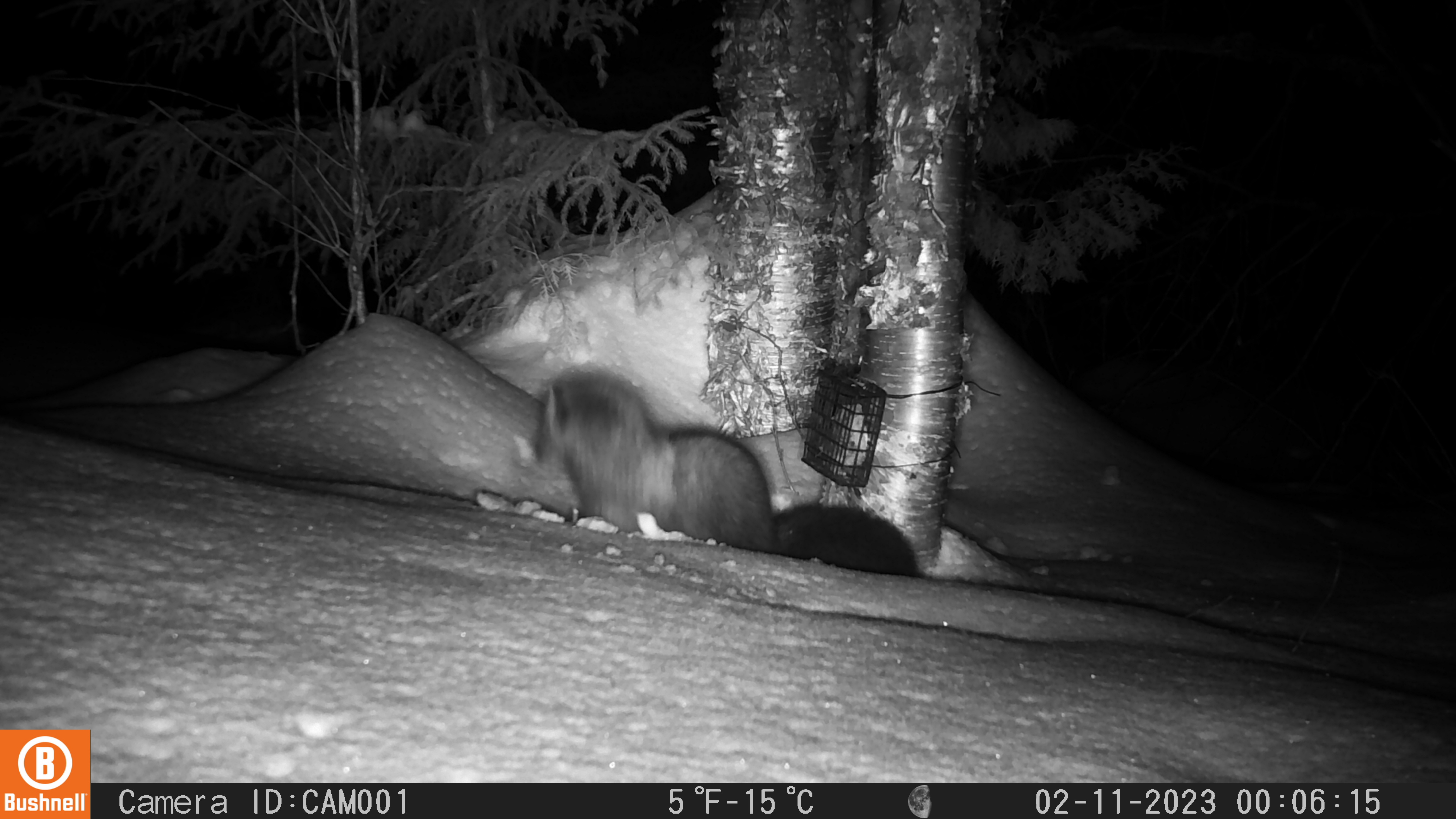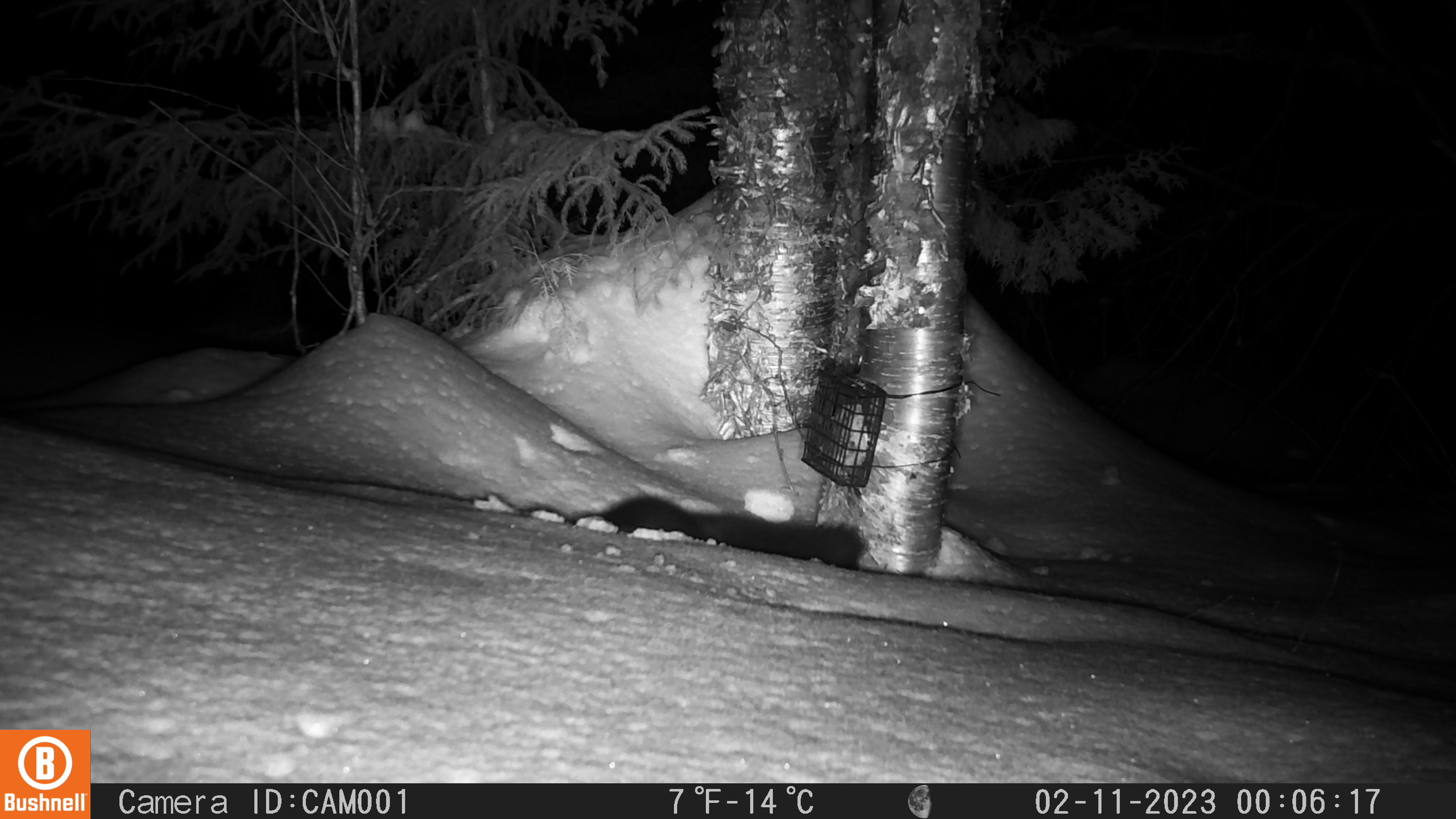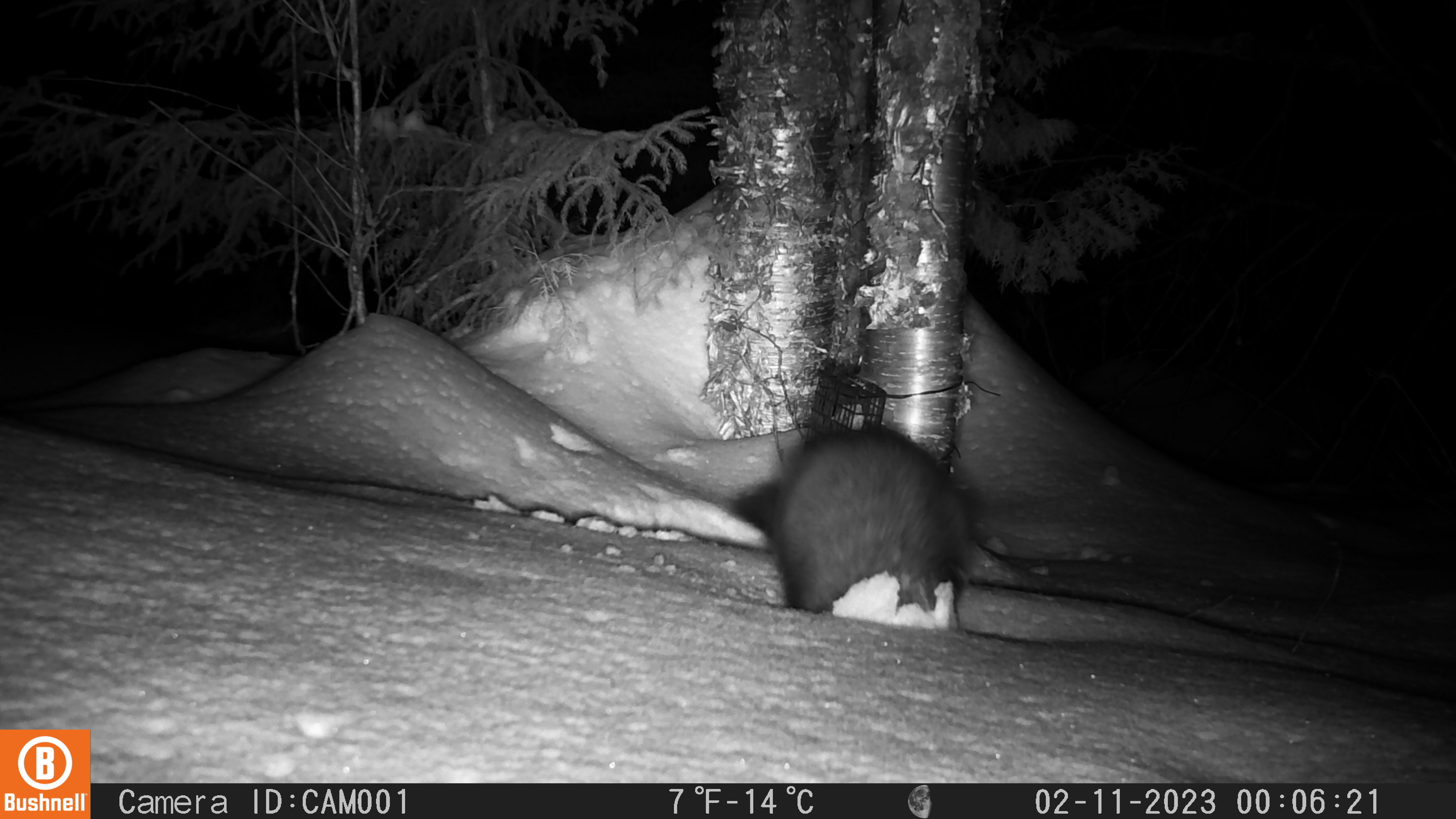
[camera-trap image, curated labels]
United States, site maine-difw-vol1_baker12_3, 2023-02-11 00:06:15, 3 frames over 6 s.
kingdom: Animalia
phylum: Chordata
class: Mammalia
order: Carnivora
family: Mustelidae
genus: Pekania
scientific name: Pekania pennanti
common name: fisher